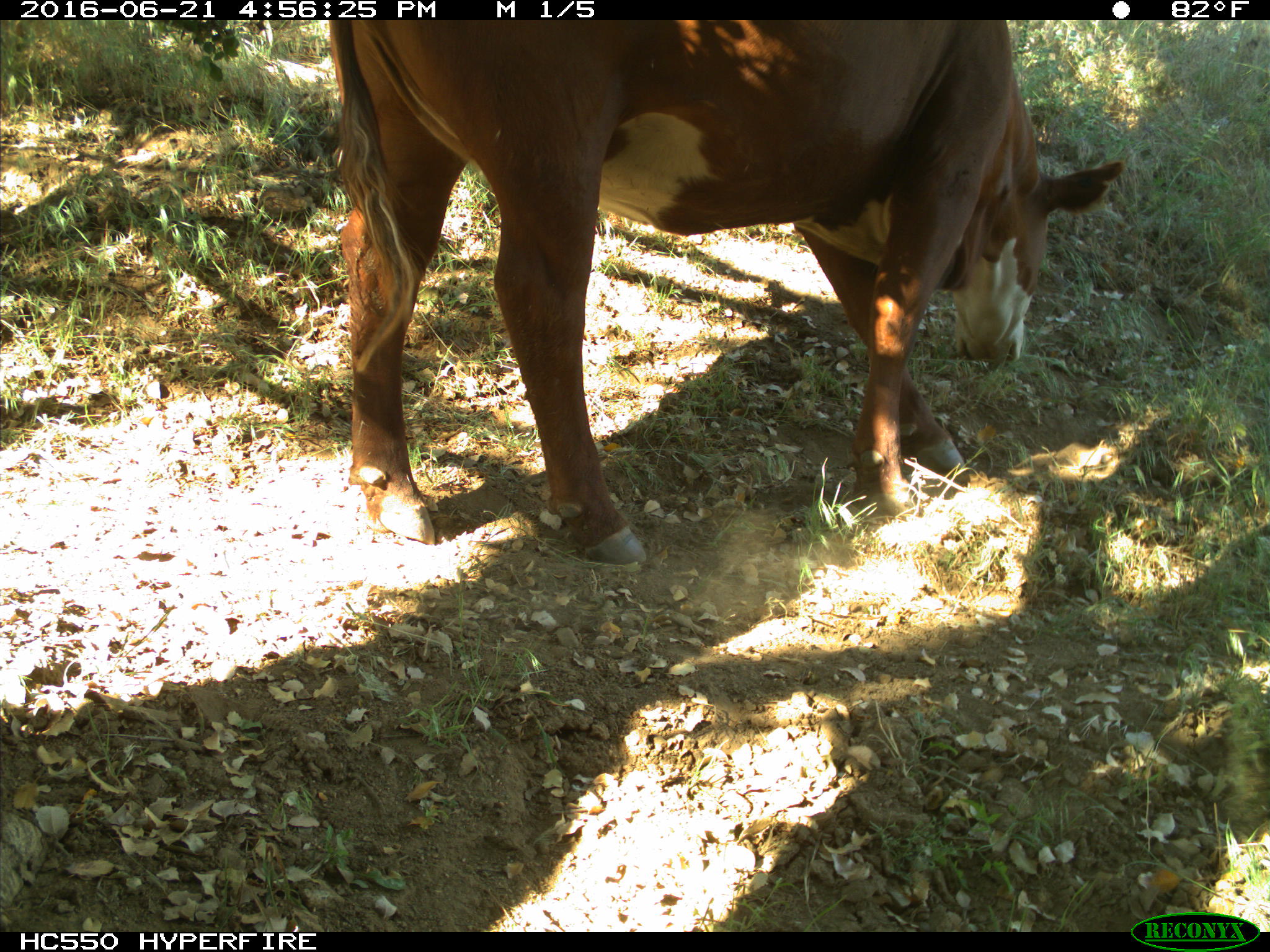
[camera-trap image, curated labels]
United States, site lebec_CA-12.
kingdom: Animalia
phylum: Chordata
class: Mammalia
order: Artiodactyla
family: Bovidae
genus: Bos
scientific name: Bos taurus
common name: domestic cow